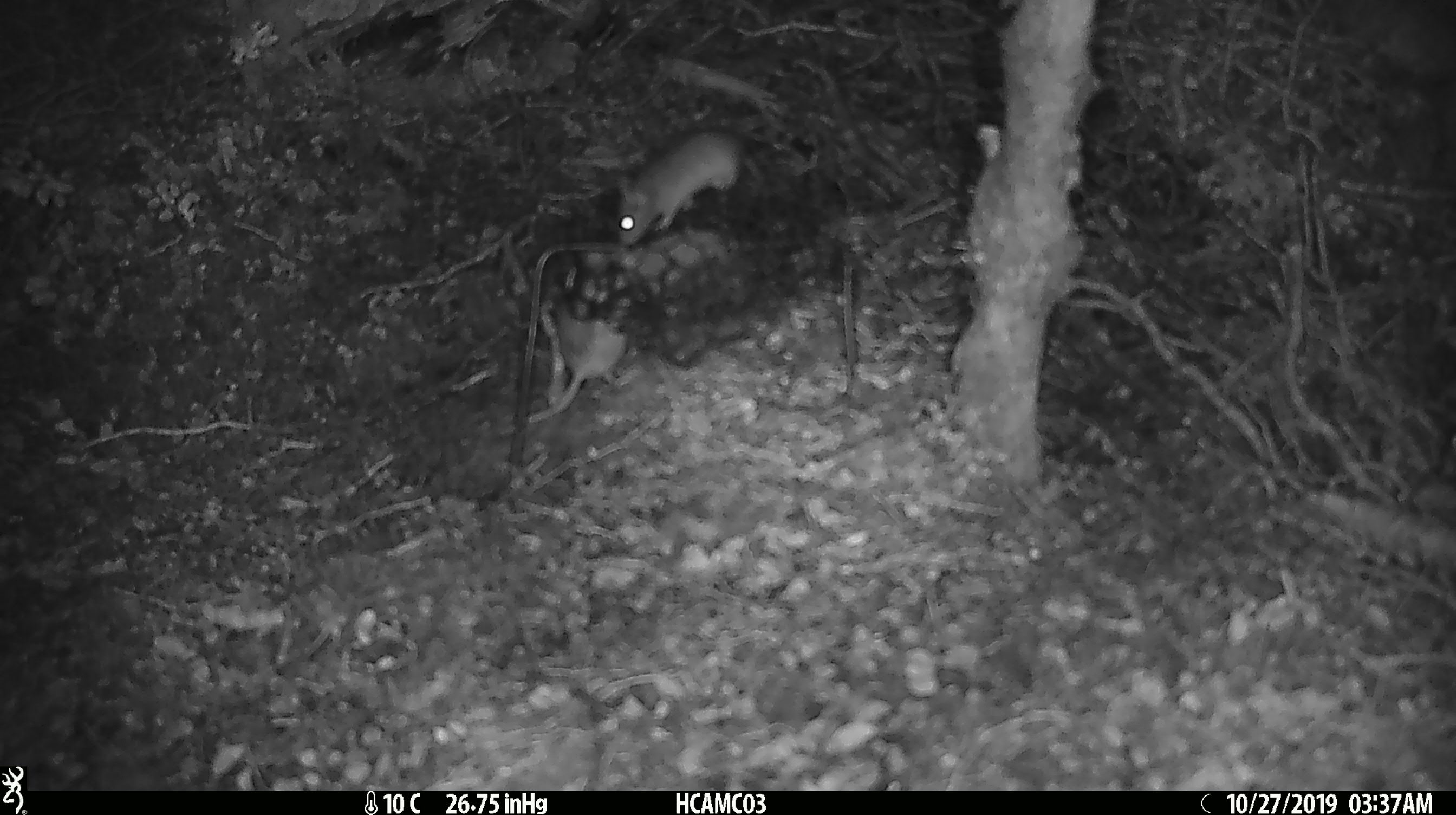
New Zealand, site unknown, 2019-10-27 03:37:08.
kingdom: Animalia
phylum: Chordata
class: Mammalia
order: Rodentia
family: Muridae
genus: Mus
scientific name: Mus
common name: mouse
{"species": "mouse (Mus)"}